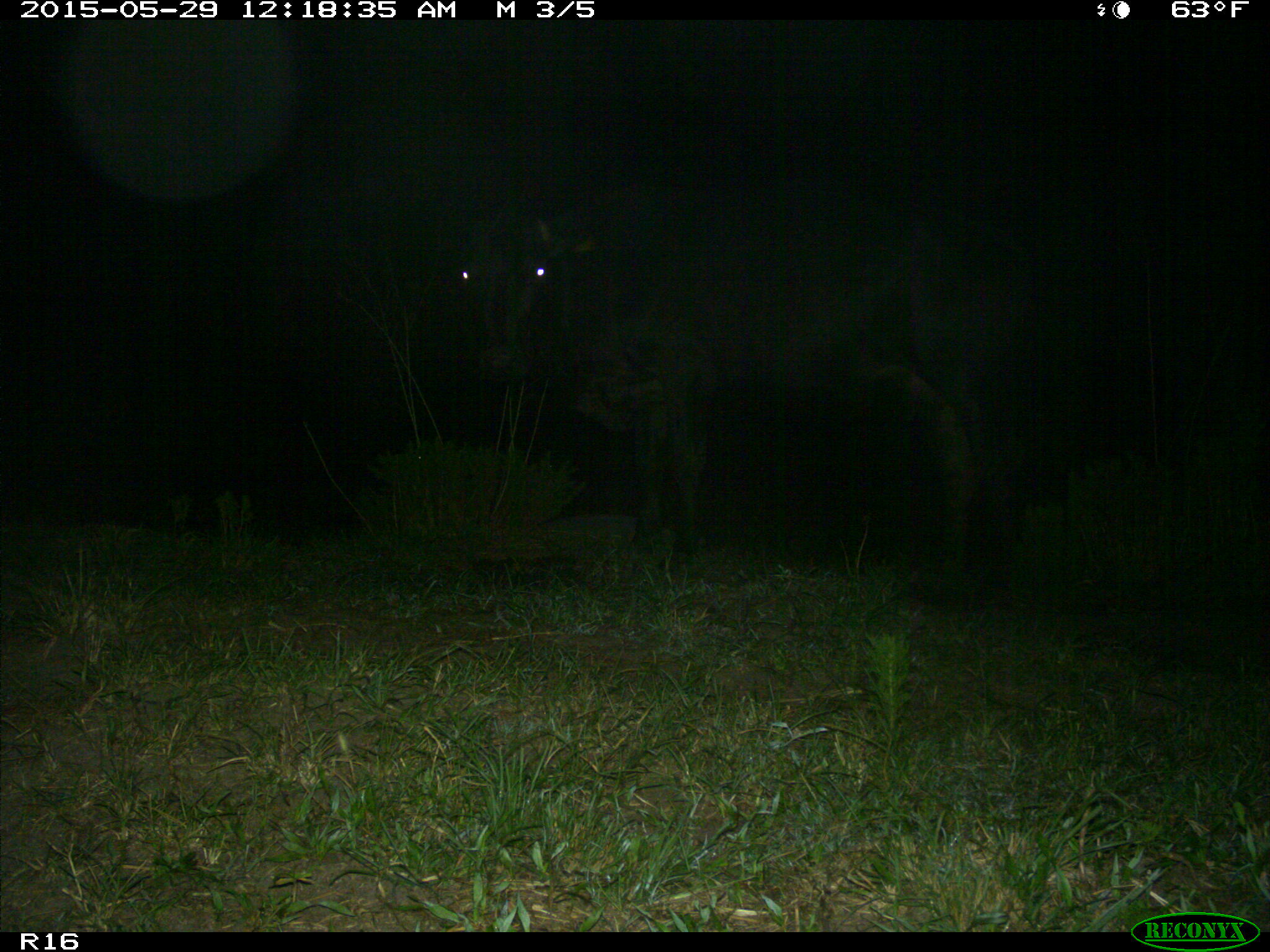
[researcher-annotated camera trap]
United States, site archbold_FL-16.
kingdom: Animalia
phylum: Chordata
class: Mammalia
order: Artiodactyla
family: Bovidae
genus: Bos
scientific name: Bos taurus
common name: domestic cow